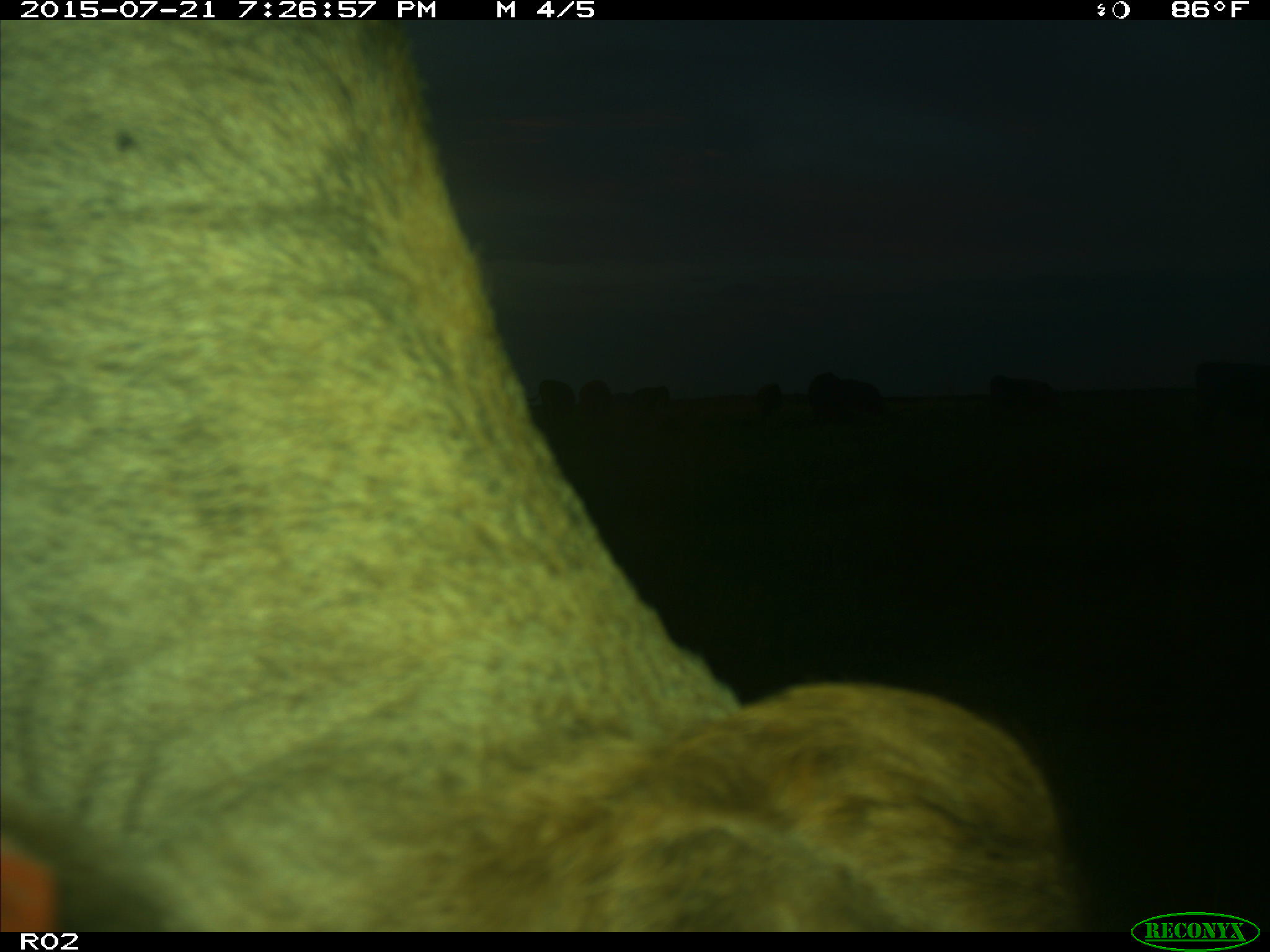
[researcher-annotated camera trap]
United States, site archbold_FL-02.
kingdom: Animalia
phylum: Chordata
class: Mammalia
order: Artiodactyla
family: Bovidae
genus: Bos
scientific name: Bos taurus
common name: domestic cow